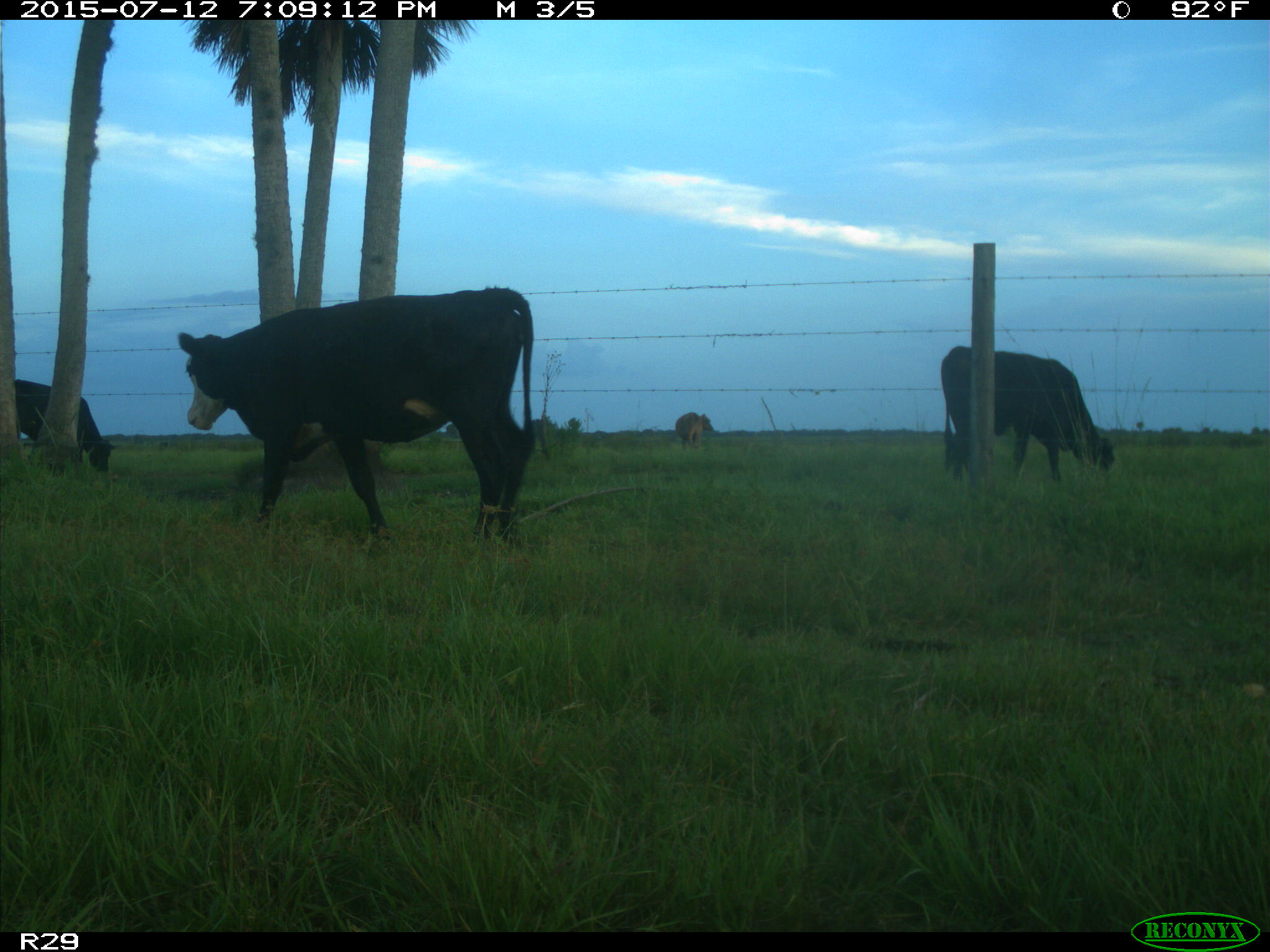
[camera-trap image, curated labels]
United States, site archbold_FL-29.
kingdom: Animalia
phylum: Chordata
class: Mammalia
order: Artiodactyla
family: Bovidae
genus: Bos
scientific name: Bos taurus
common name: domestic cow